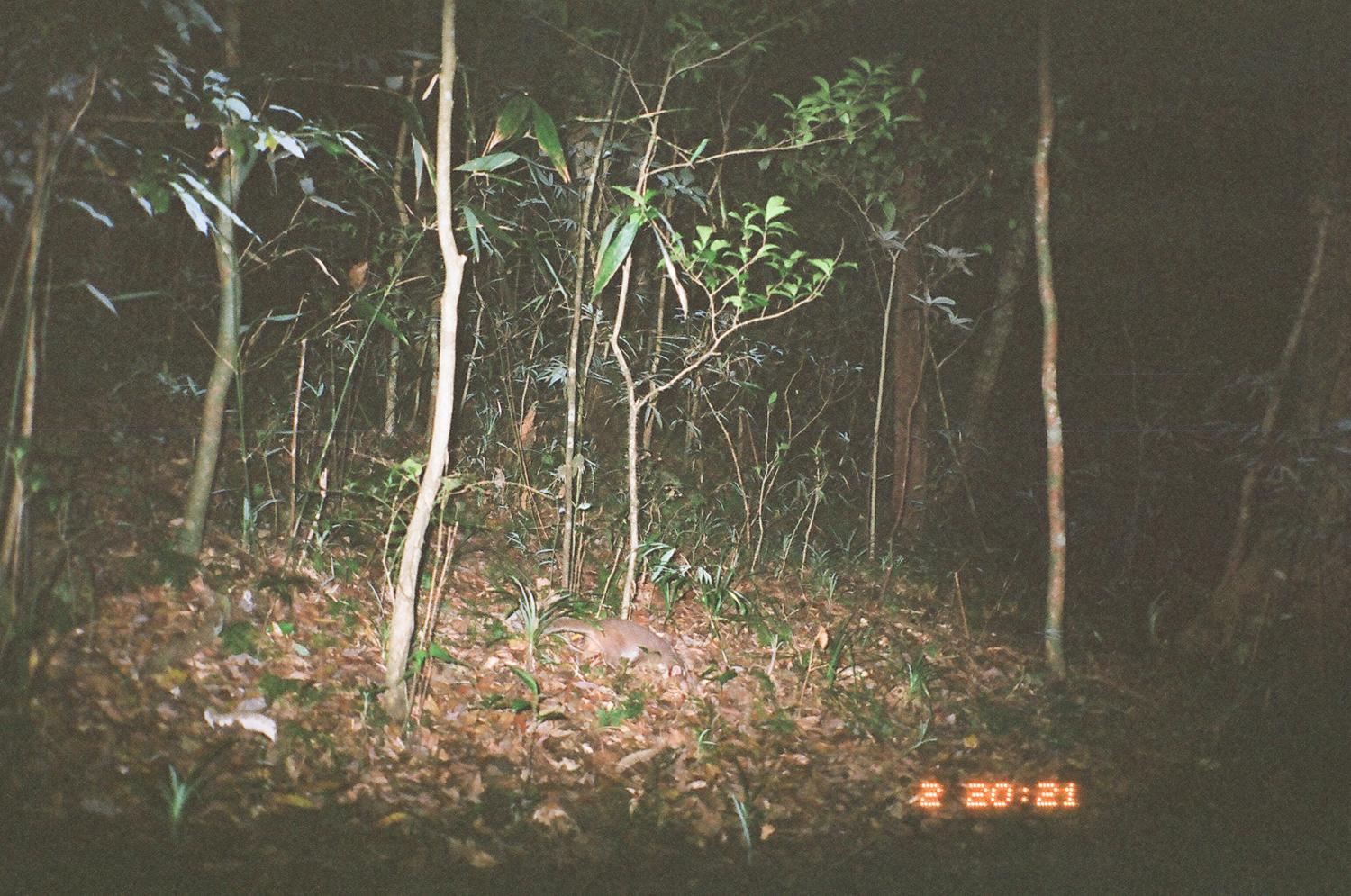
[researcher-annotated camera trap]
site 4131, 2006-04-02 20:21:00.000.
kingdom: Animalia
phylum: Chordata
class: Mammalia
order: Carnivora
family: Mustelidae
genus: Melogale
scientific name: Melogale everetti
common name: bornean ferret badger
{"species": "Melogale everetti (bornean ferret badger)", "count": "1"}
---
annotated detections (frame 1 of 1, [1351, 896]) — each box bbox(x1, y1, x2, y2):
melogale everetti: bbox(538, 615, 685, 679)